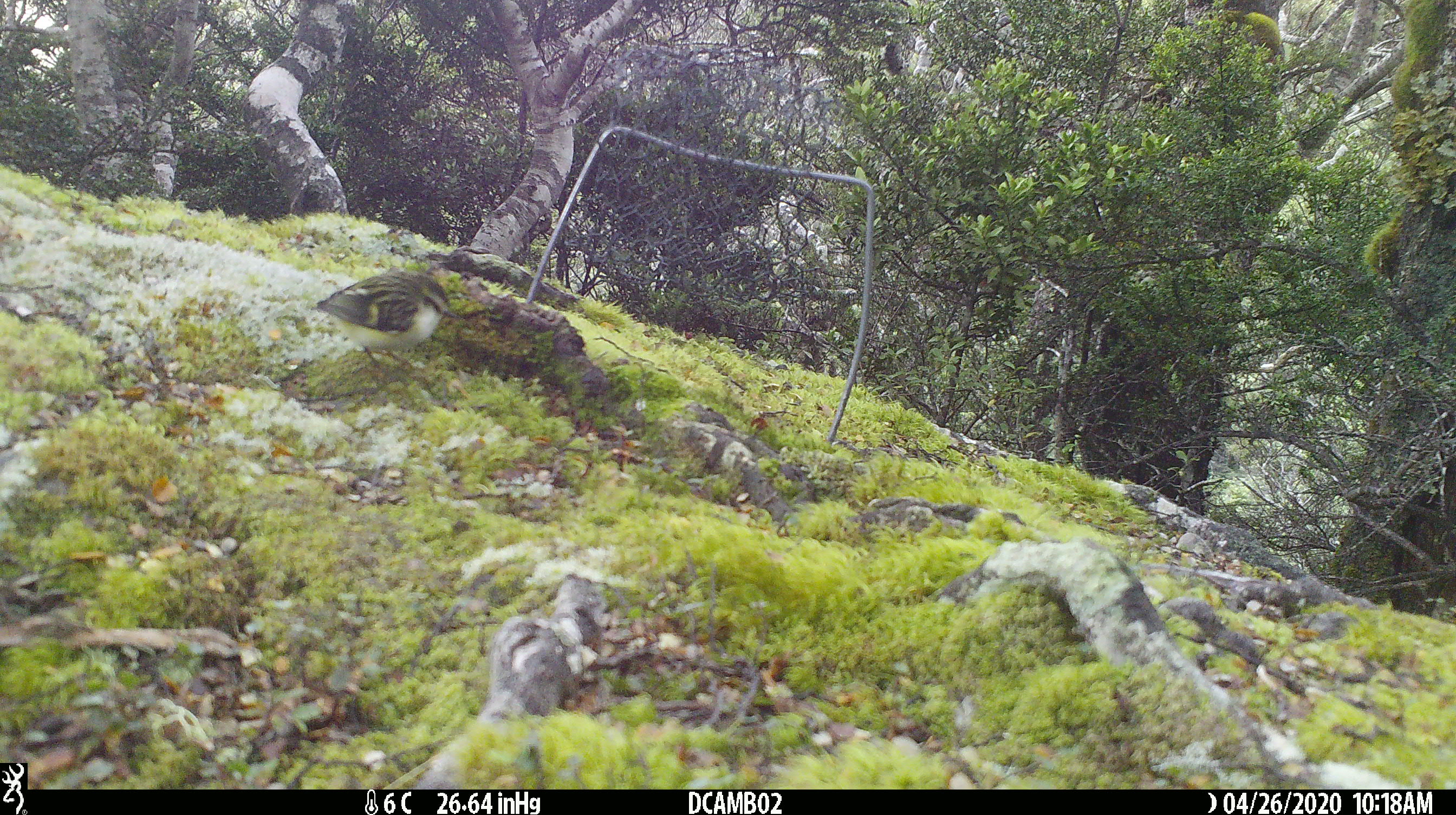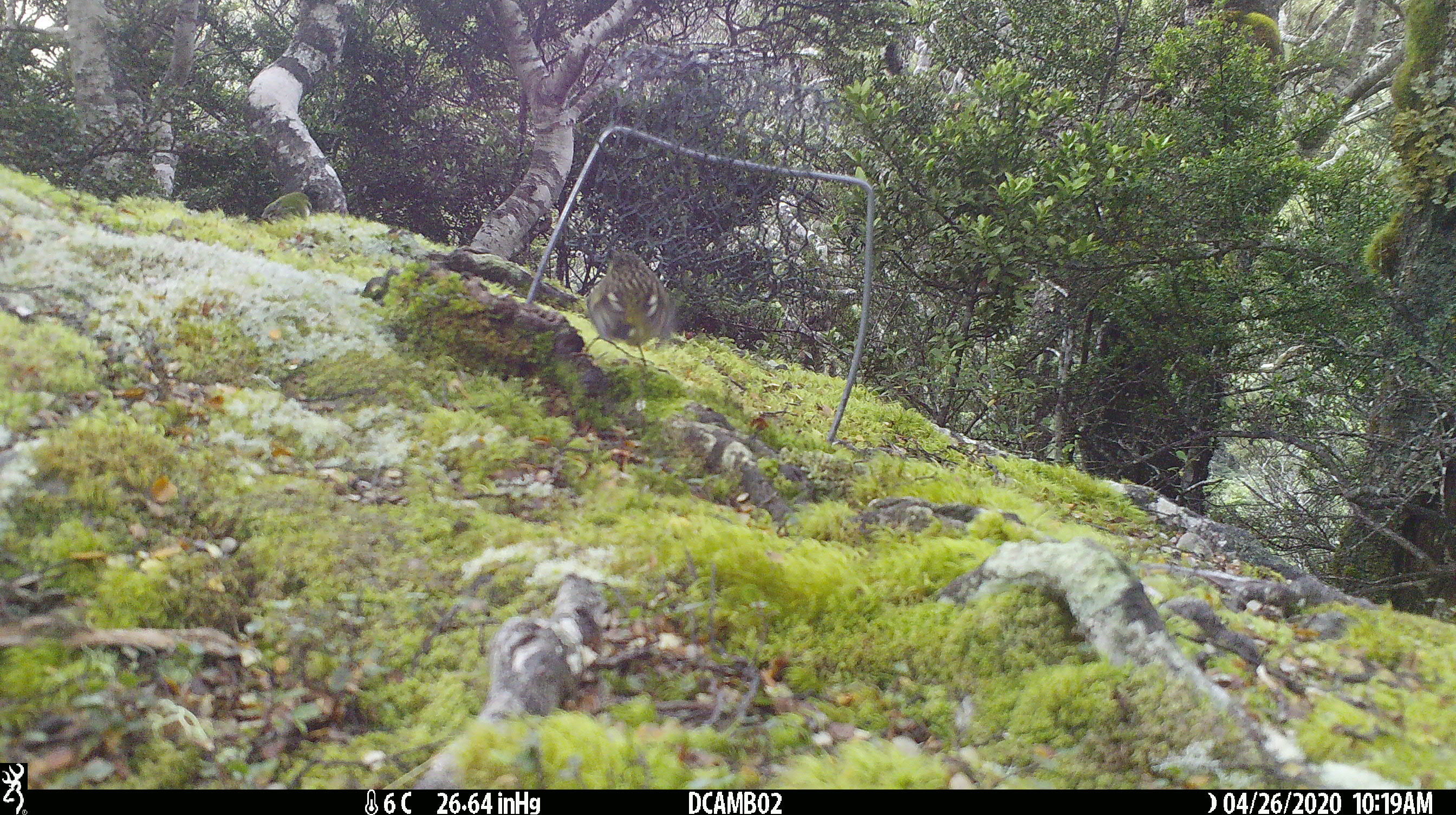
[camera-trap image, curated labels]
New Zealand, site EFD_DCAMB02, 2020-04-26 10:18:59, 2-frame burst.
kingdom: Animalia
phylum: Chordata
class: Aves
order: Passeriformes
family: Acanthisittidae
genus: Acanthisitta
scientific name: Acanthisitta chloris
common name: rifleman